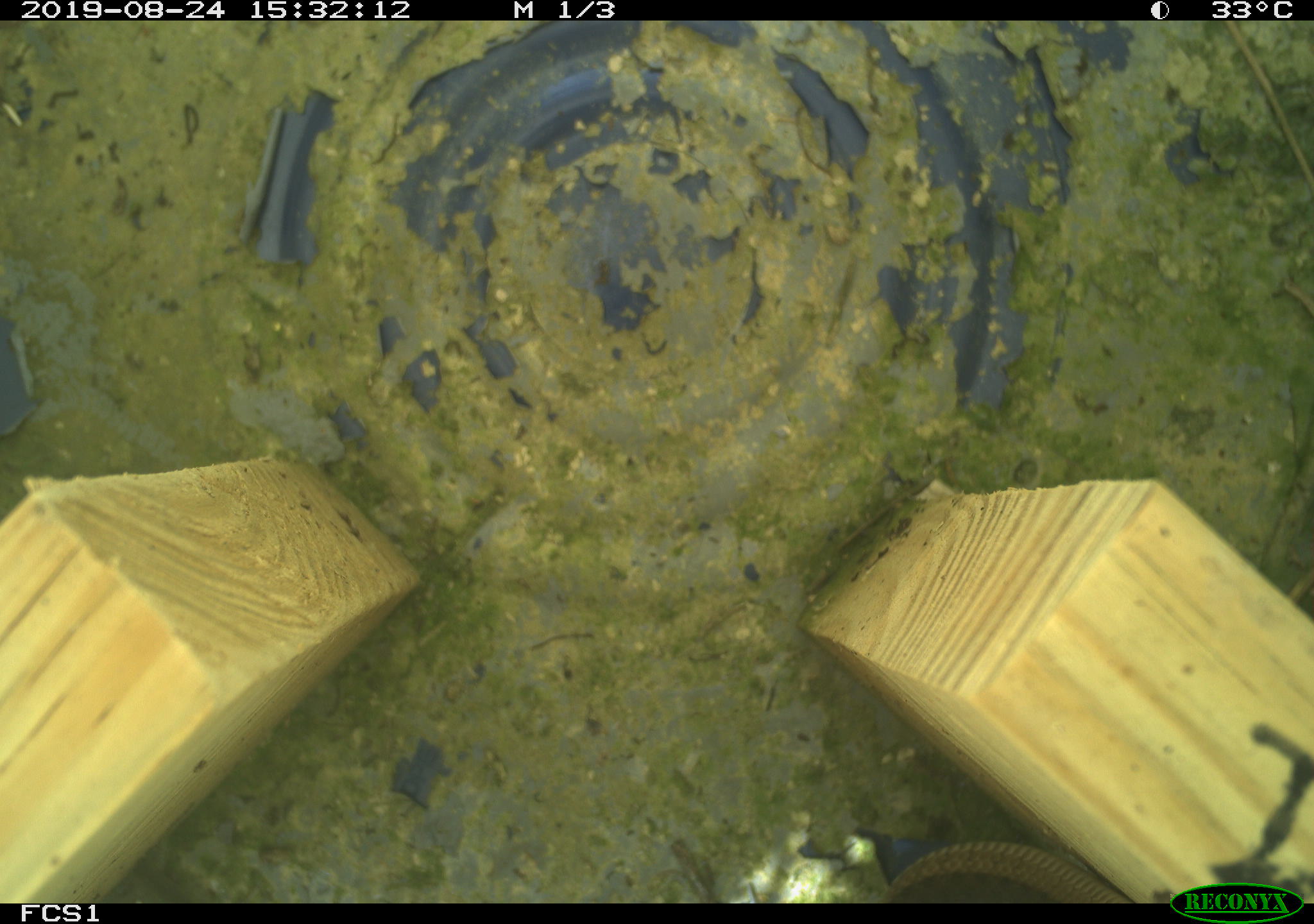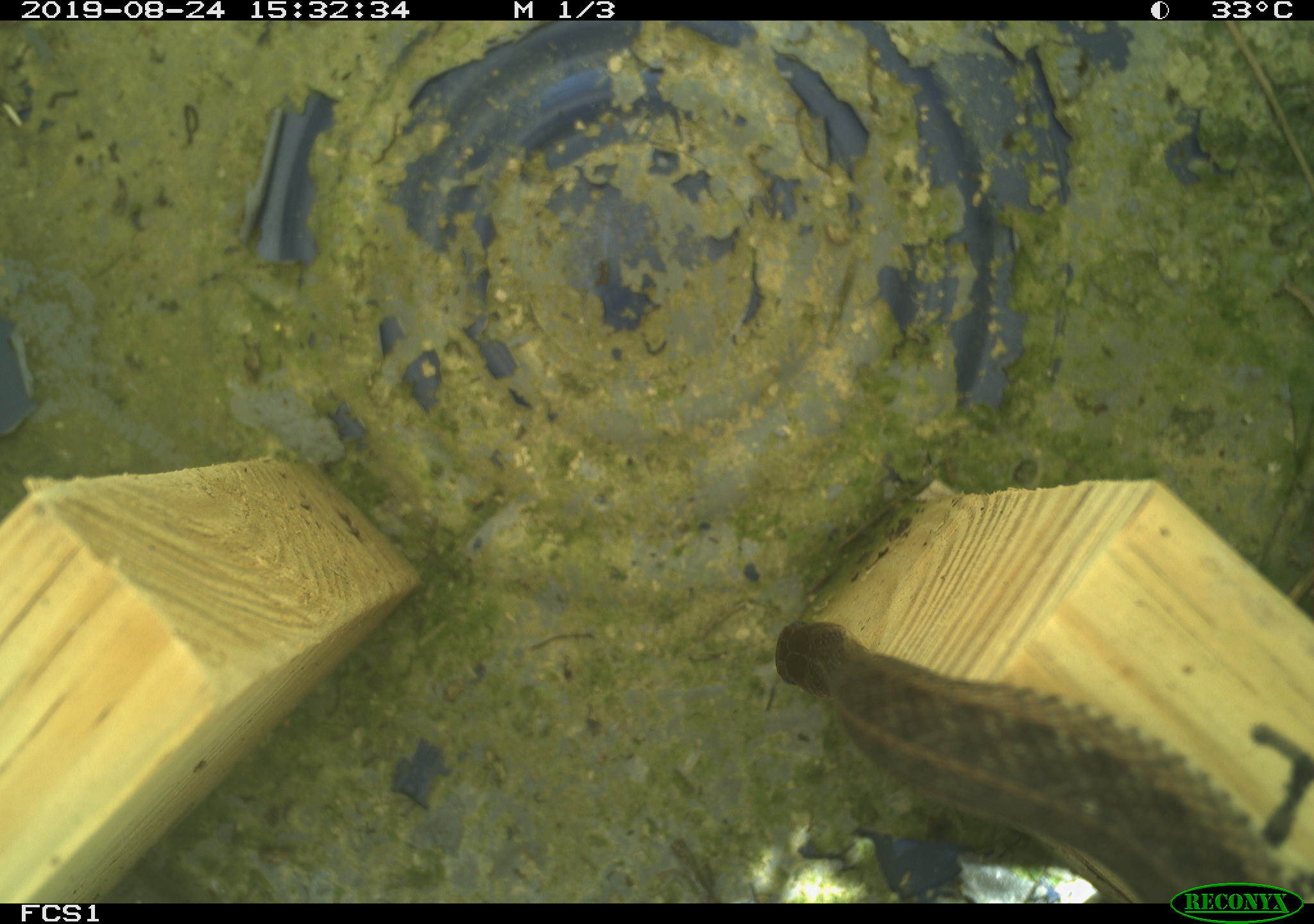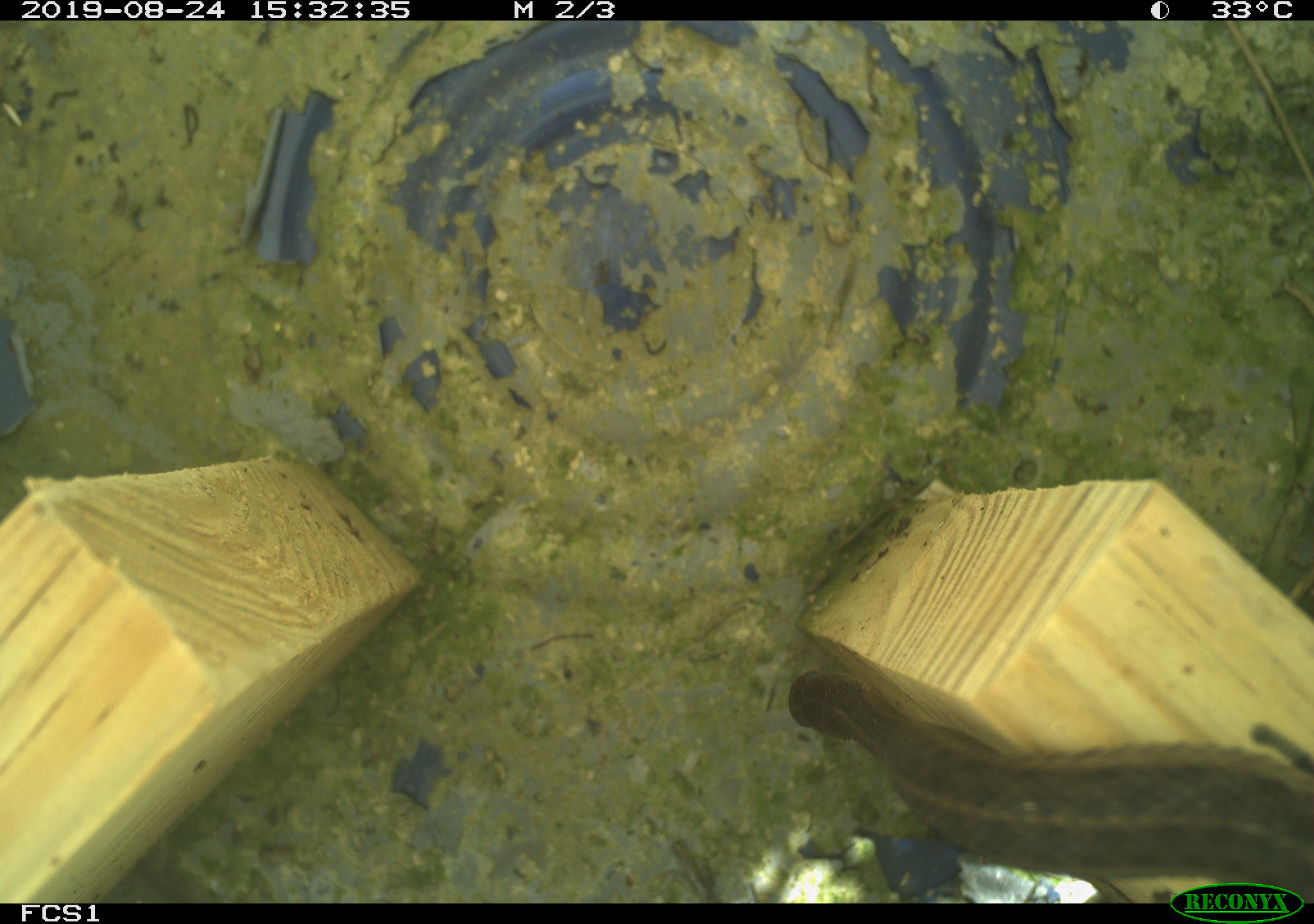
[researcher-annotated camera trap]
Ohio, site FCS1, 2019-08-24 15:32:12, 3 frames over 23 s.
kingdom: Animalia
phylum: Chordata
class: Reptilia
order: Squamata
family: Colubridae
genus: Thamnophis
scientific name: Thamnophis sirtalis sirtalis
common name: eastern gartersnake